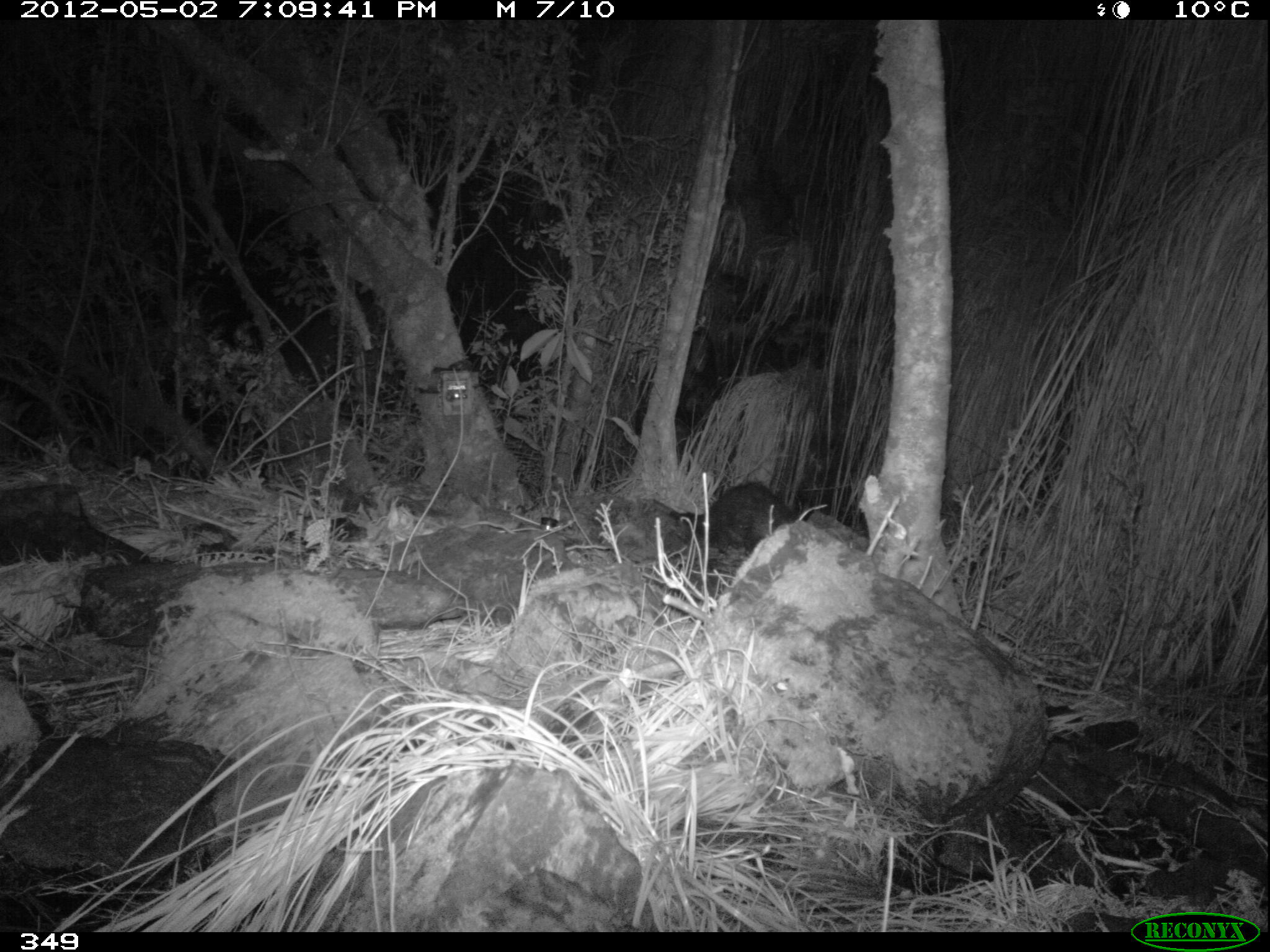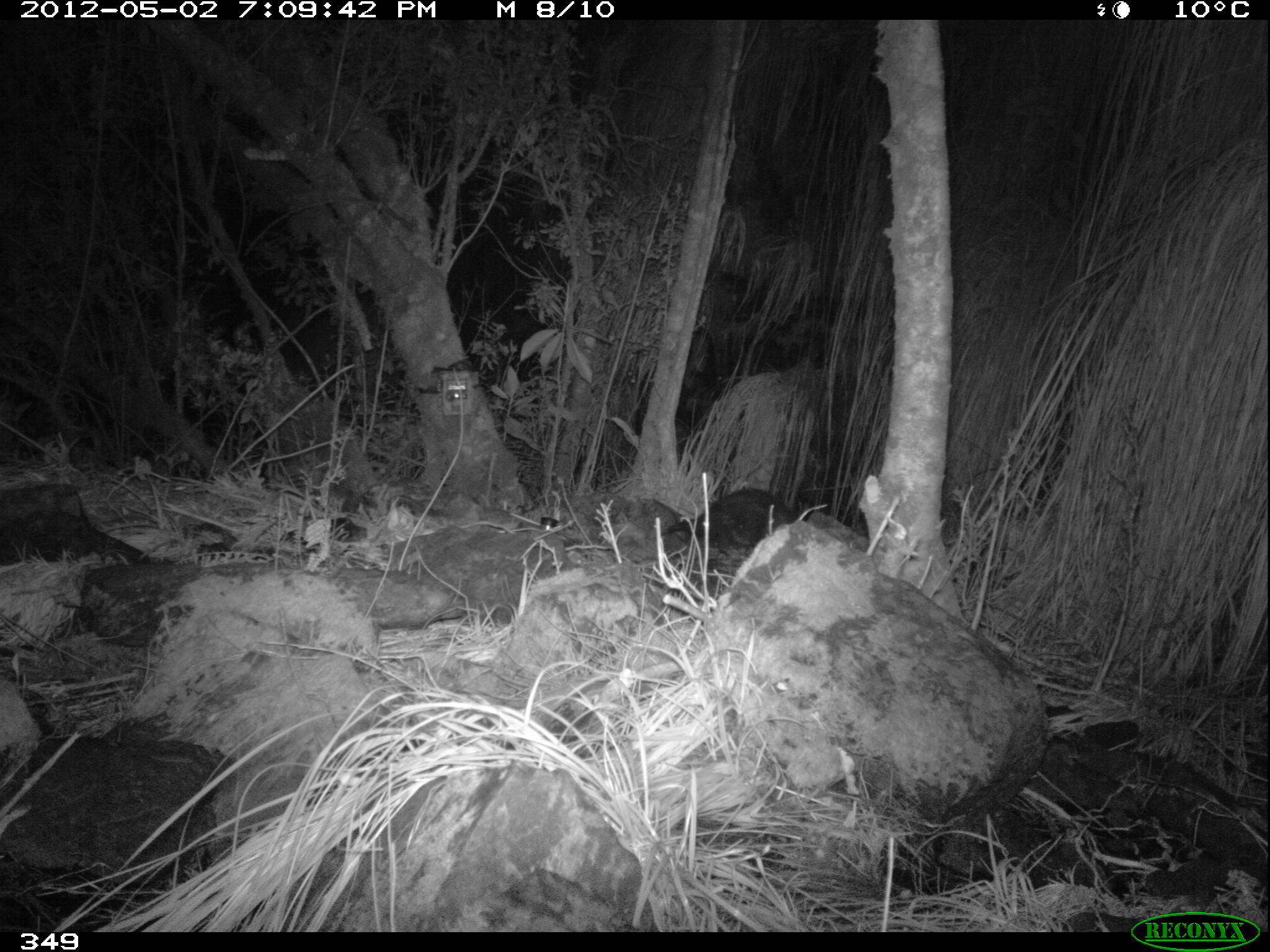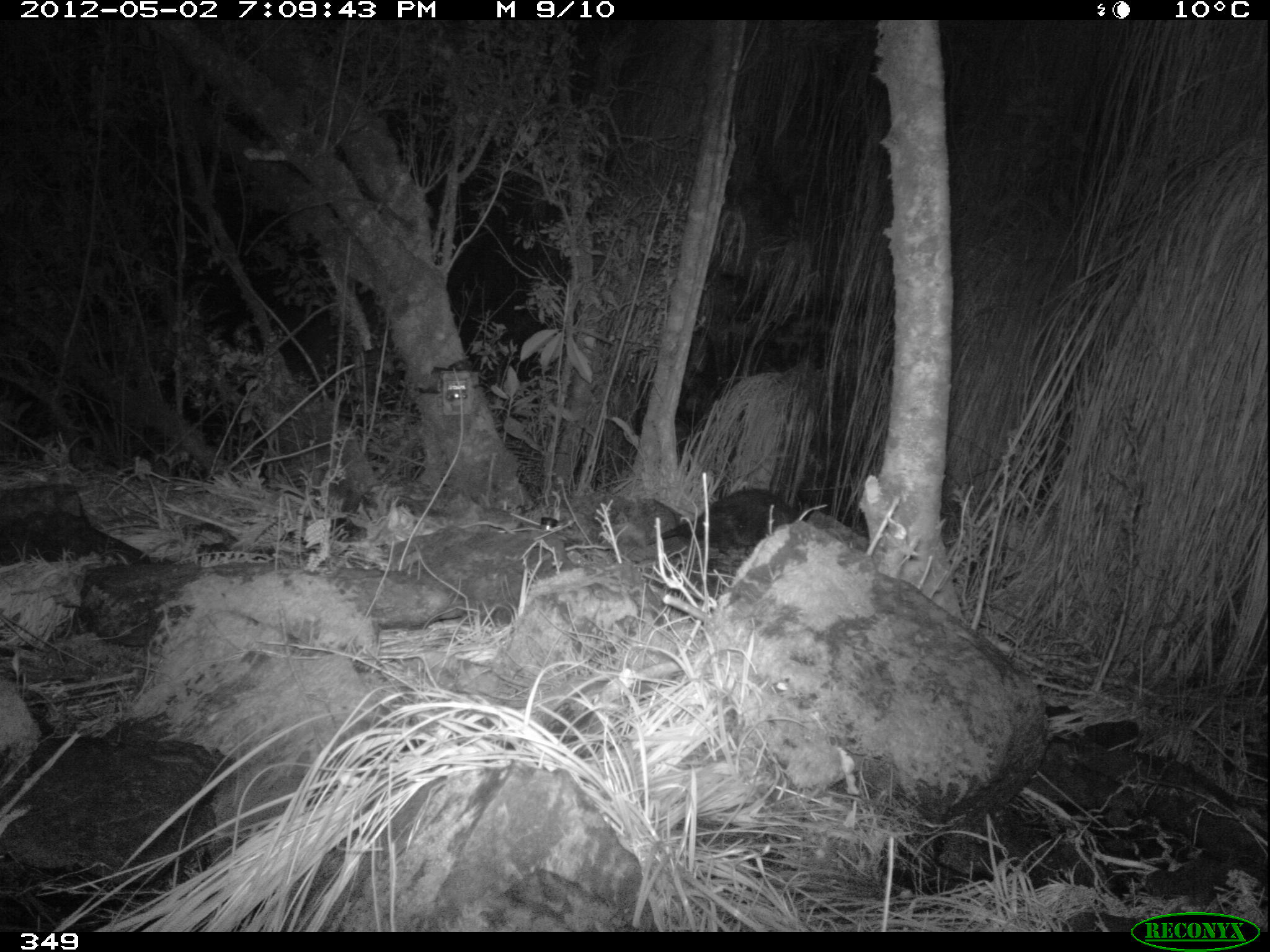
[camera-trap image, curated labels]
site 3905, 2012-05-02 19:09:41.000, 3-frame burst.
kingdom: Animalia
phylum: Chordata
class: Mammalia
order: Didelphimorphia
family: Didelphidae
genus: Didelphis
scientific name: Didelphis pernigra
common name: andean white-eared opossum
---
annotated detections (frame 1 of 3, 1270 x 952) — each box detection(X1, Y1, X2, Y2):
didelphis pernigra: detection(650, 480, 802, 559)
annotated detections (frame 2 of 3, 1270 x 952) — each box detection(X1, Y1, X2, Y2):
didelphis pernigra: detection(651, 486, 797, 563)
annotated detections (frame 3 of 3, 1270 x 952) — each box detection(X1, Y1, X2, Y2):
didelphis pernigra: detection(642, 482, 815, 571)